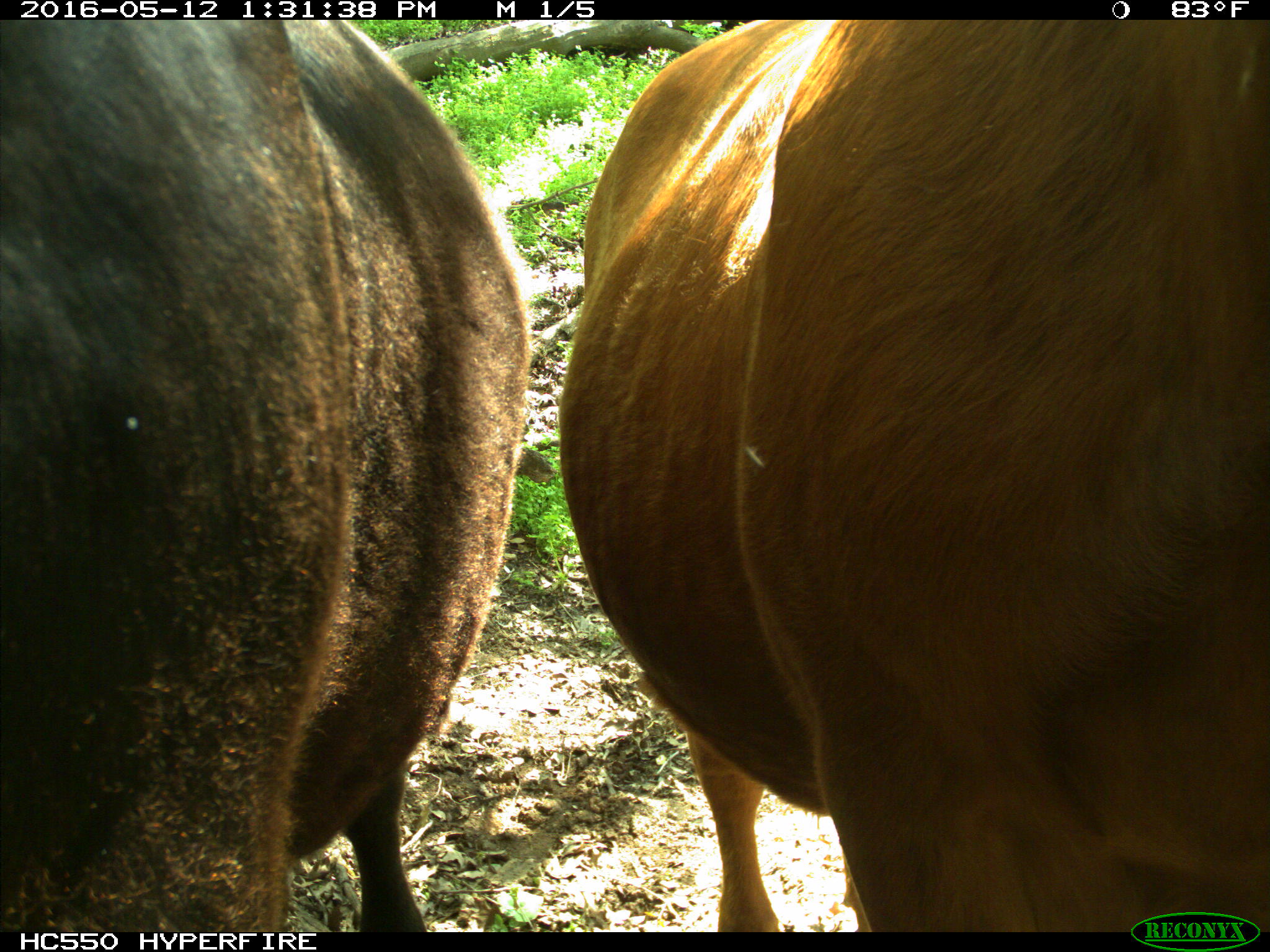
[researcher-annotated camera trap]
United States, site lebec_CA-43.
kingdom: Animalia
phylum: Chordata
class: Mammalia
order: Artiodactyla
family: Bovidae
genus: Bos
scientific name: Bos taurus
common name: domestic cow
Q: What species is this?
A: Bos taurus (domestic cow).